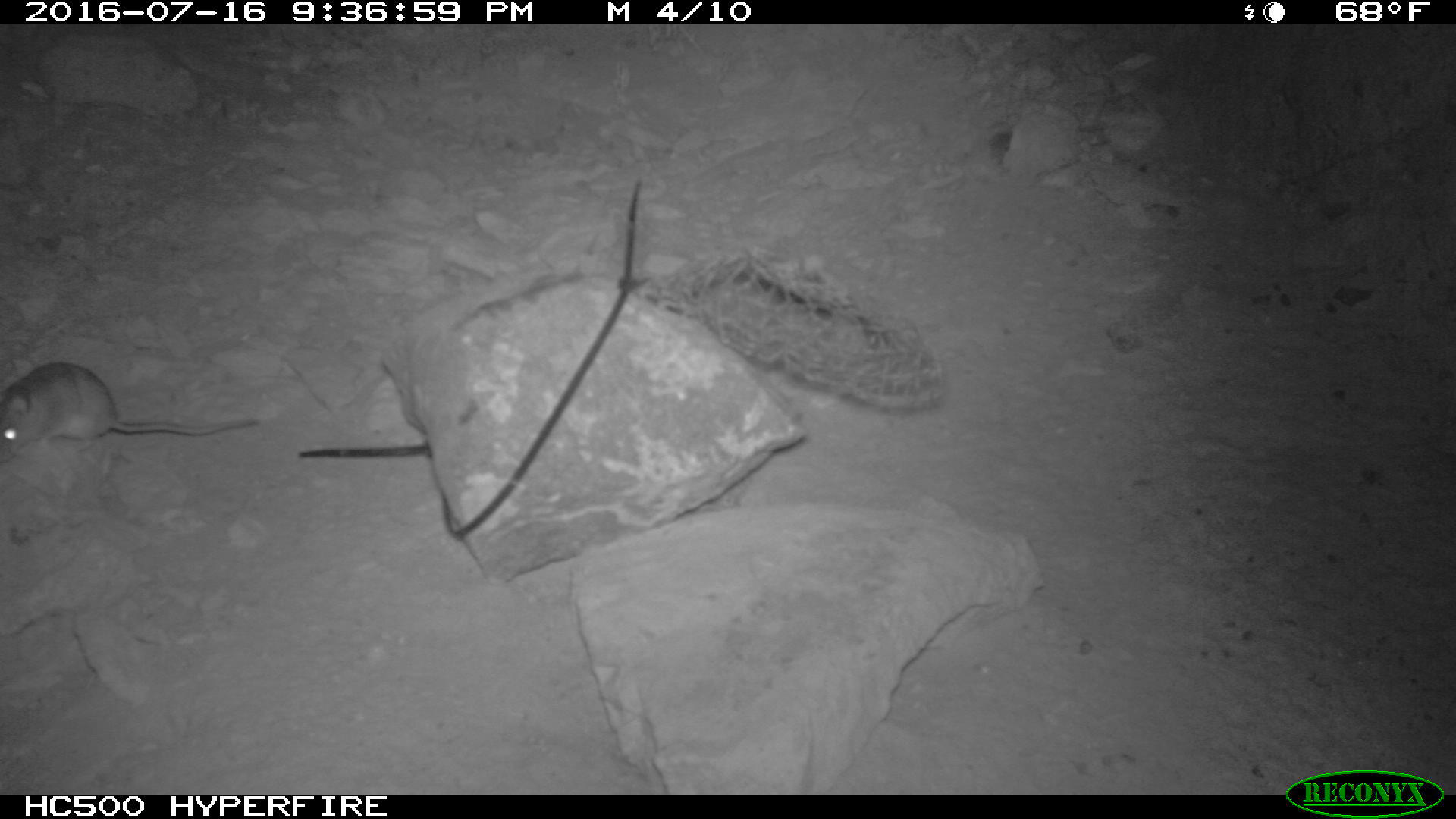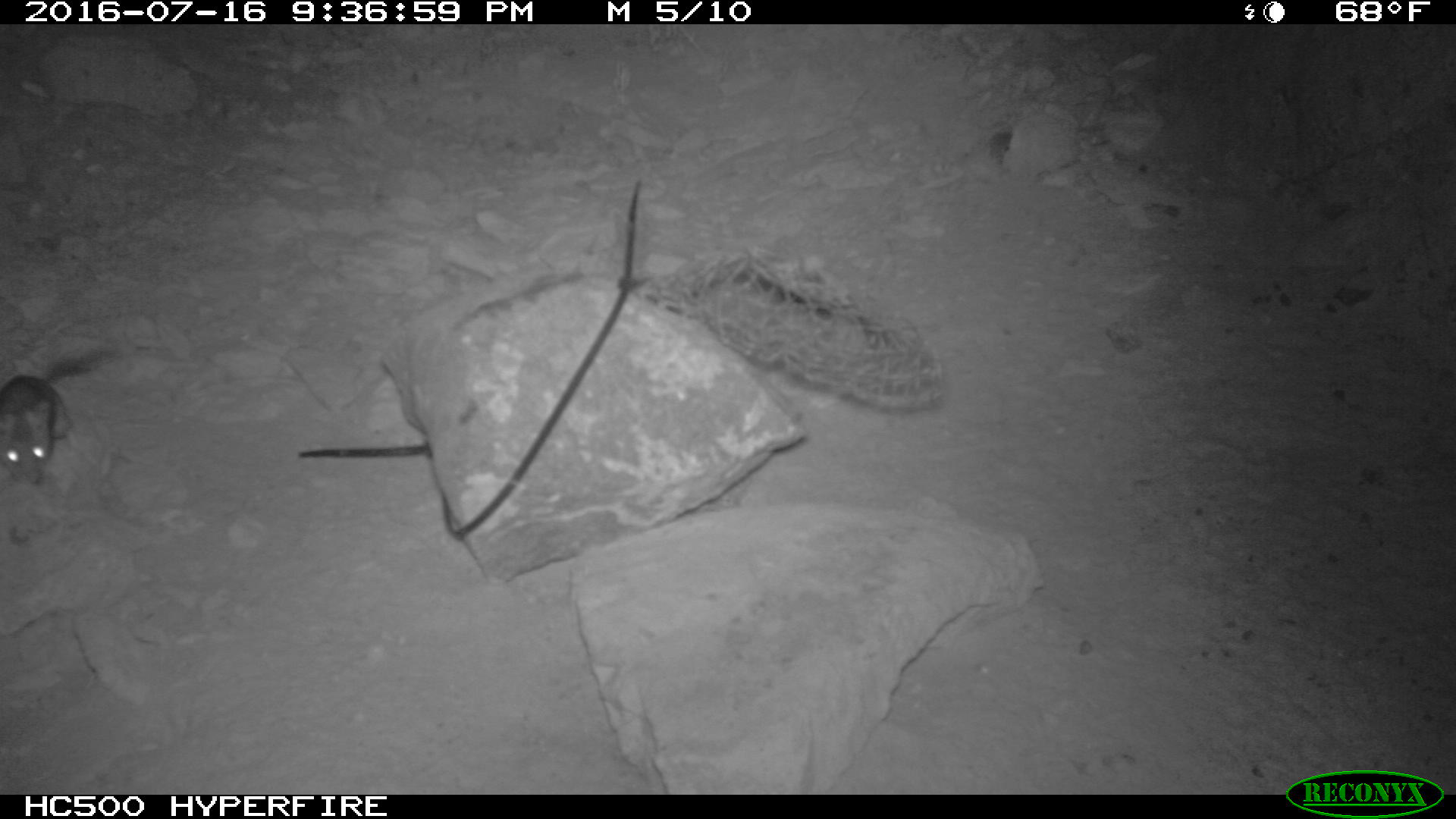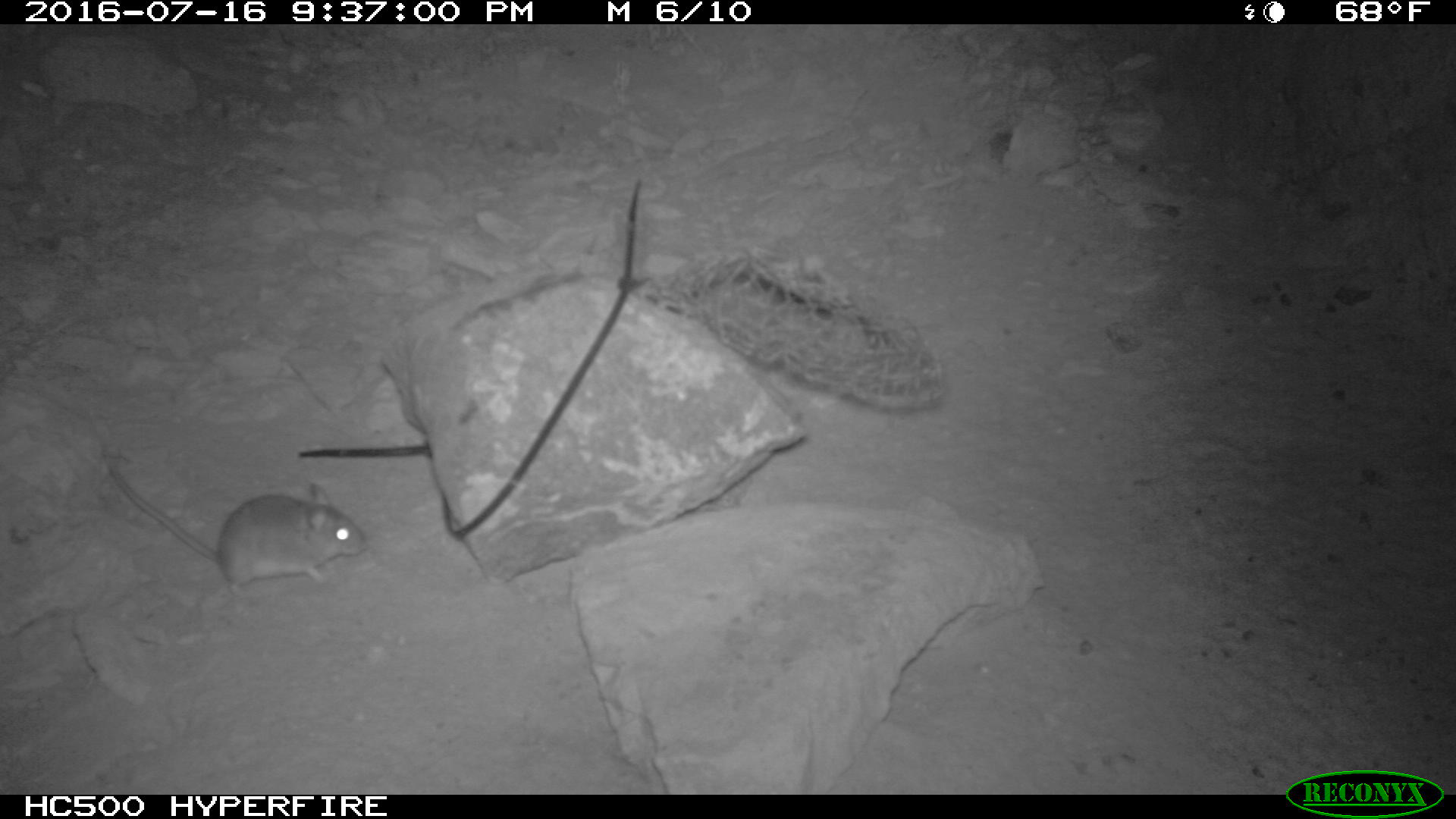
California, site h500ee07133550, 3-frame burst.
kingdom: Animalia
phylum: Chordata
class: Mammalia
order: Rodentia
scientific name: Rodentia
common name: rodent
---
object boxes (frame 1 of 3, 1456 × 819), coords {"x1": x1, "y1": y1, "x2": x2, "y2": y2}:
rodent: {"x1": 0, "y1": 362, "x2": 259, "y2": 461}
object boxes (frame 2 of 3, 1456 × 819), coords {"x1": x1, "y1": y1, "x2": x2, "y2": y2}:
rodent: {"x1": 0, "y1": 375, "x2": 67, "y2": 490}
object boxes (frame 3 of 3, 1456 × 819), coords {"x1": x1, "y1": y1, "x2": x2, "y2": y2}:
rodent: {"x1": 108, "y1": 466, "x2": 366, "y2": 602}